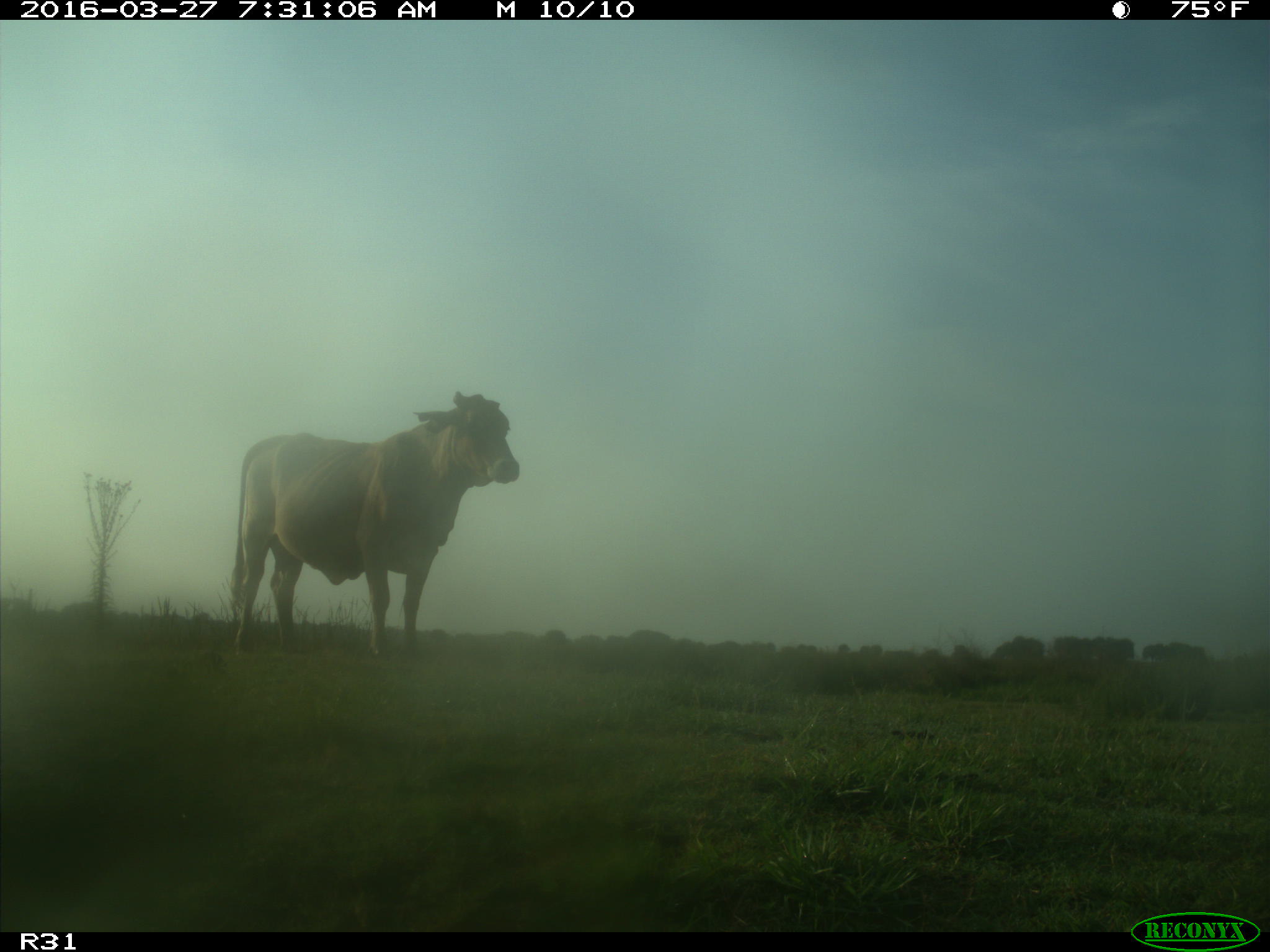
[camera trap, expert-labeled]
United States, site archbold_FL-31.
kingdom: Animalia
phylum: Chordata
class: Mammalia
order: Artiodactyla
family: Bovidae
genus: Bos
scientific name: Bos taurus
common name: domestic cow